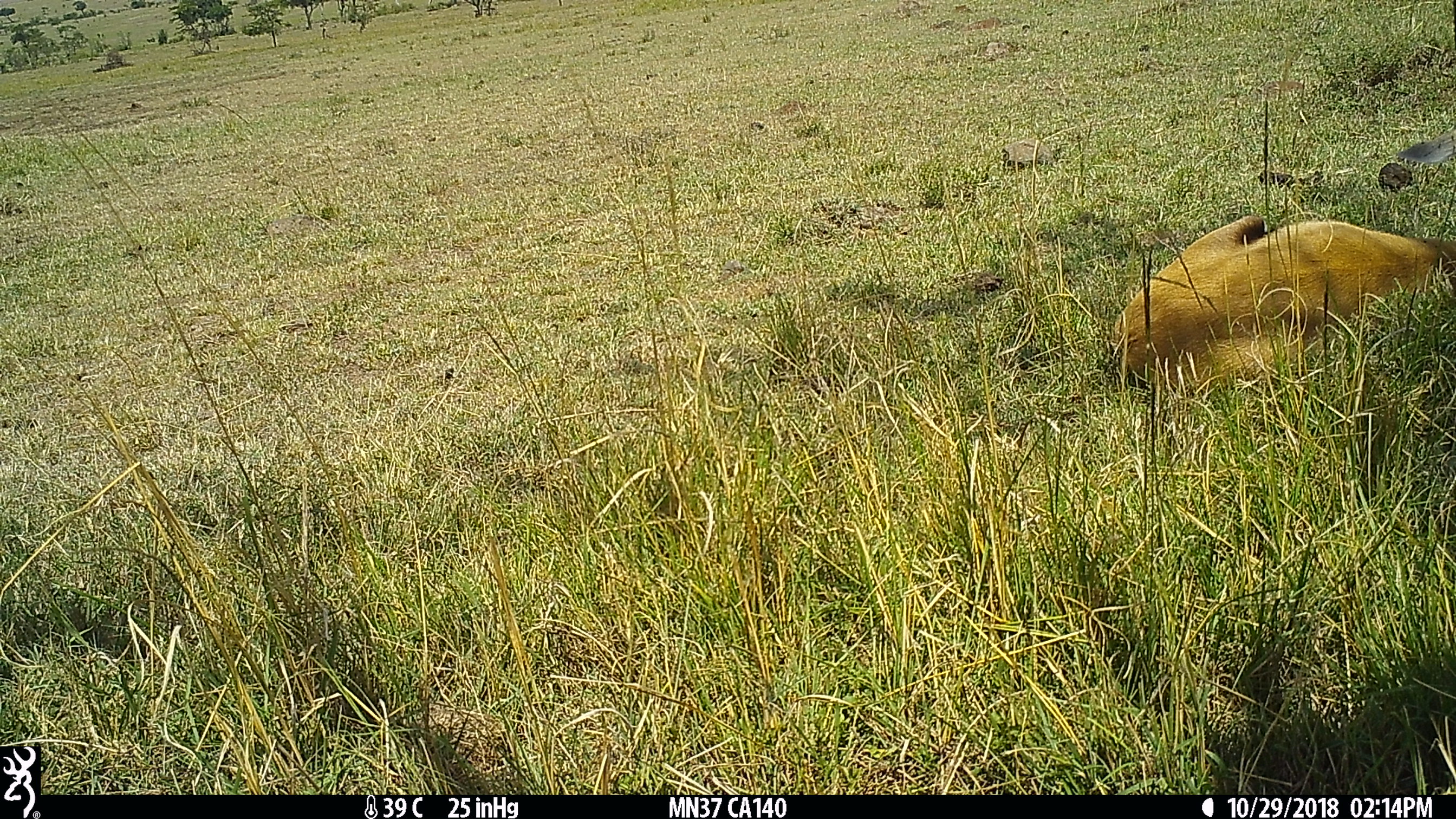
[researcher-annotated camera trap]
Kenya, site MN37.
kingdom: Animalia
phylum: Chordata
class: Mammalia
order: Artiodactyla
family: Bovidae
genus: Eudorcas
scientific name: Eudorcas thomsonii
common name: thomon's gazelle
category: gazelle thomsons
Gazelle thomsons (thomon's gazelle) (Eudorcas thomsonii).